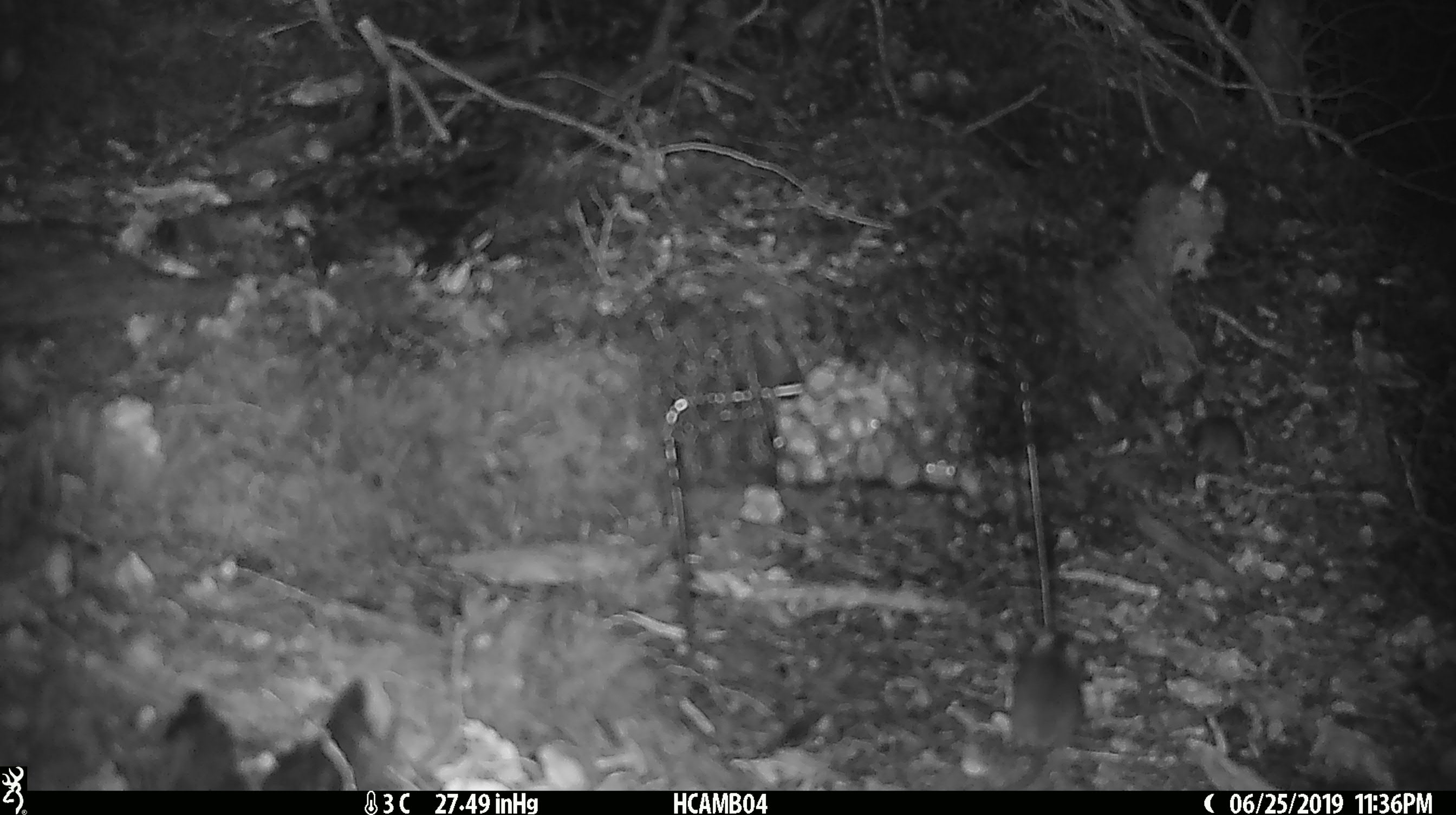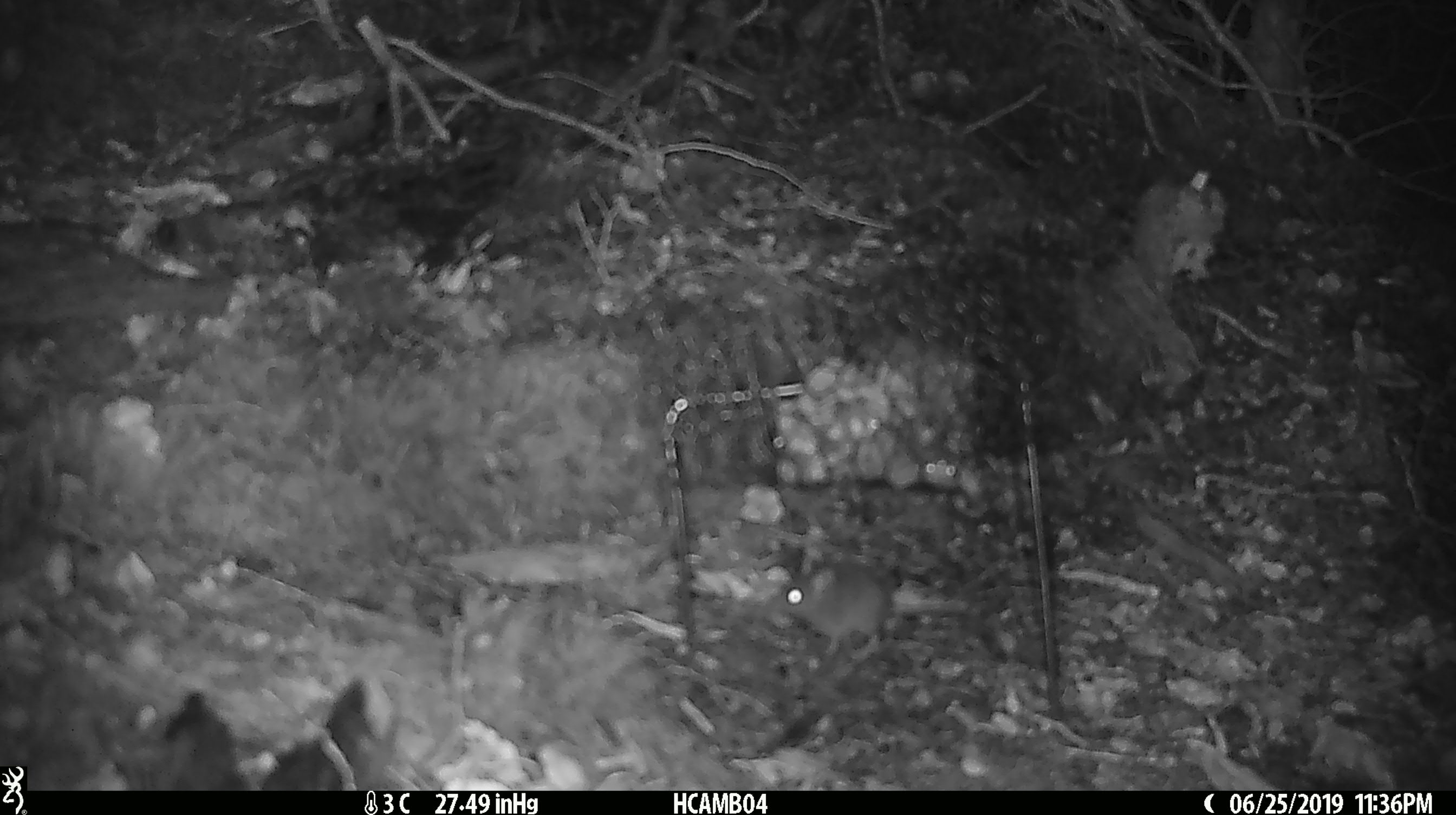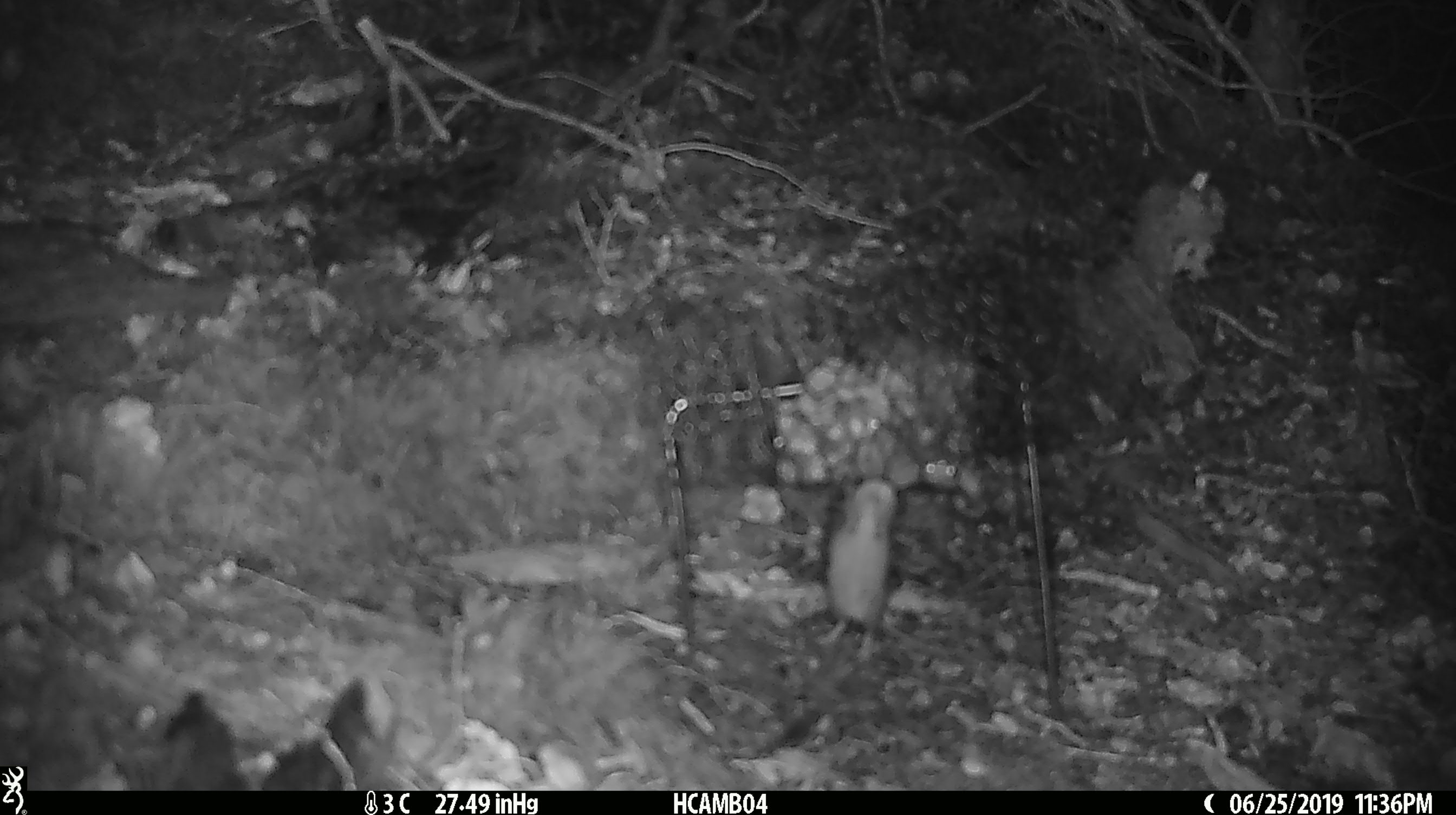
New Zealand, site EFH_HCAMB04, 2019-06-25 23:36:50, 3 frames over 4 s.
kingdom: Animalia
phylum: Chordata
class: Mammalia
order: Rodentia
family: Muridae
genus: Mus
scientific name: Mus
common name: mouse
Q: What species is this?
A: Mouse (Mus).